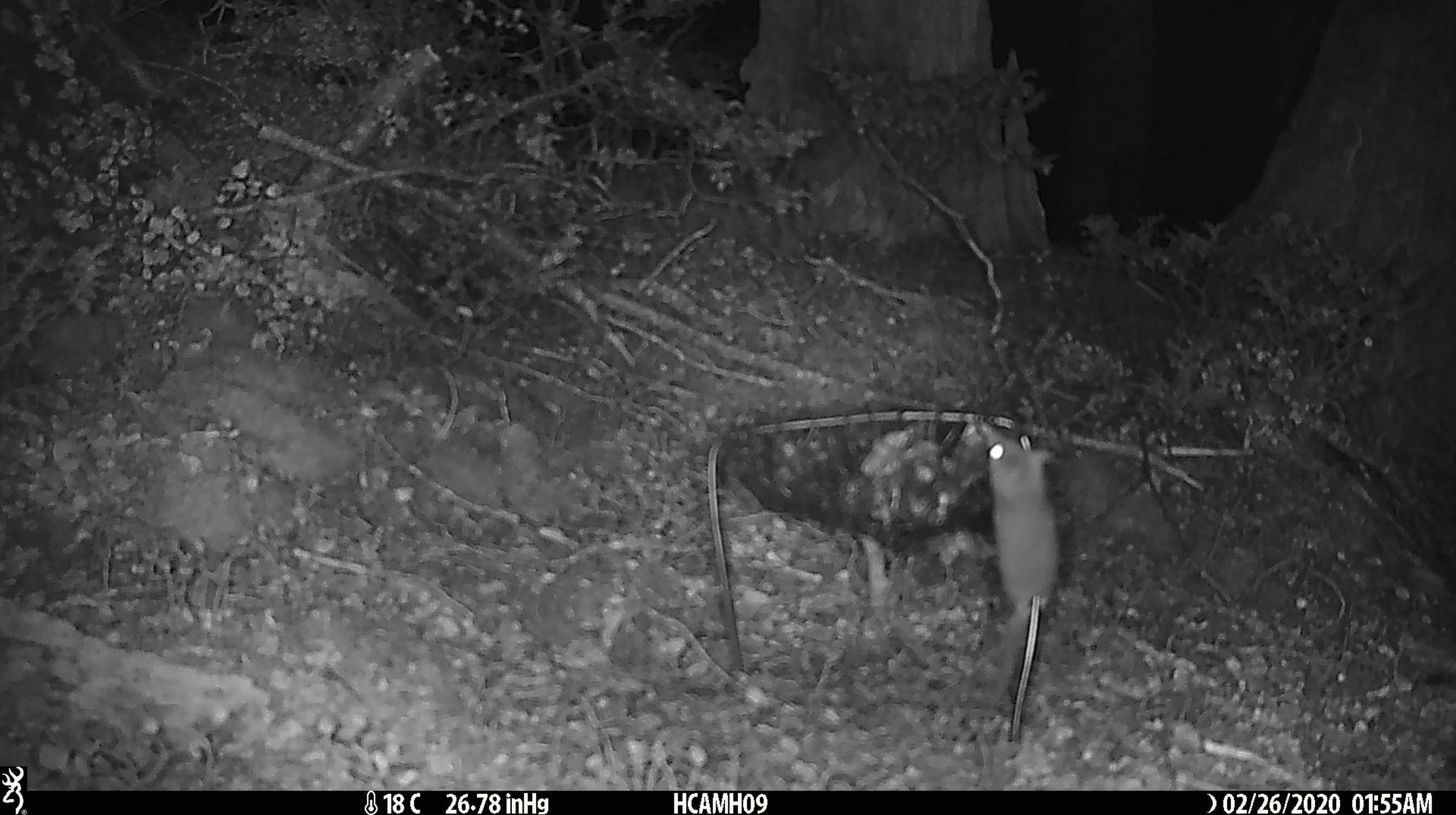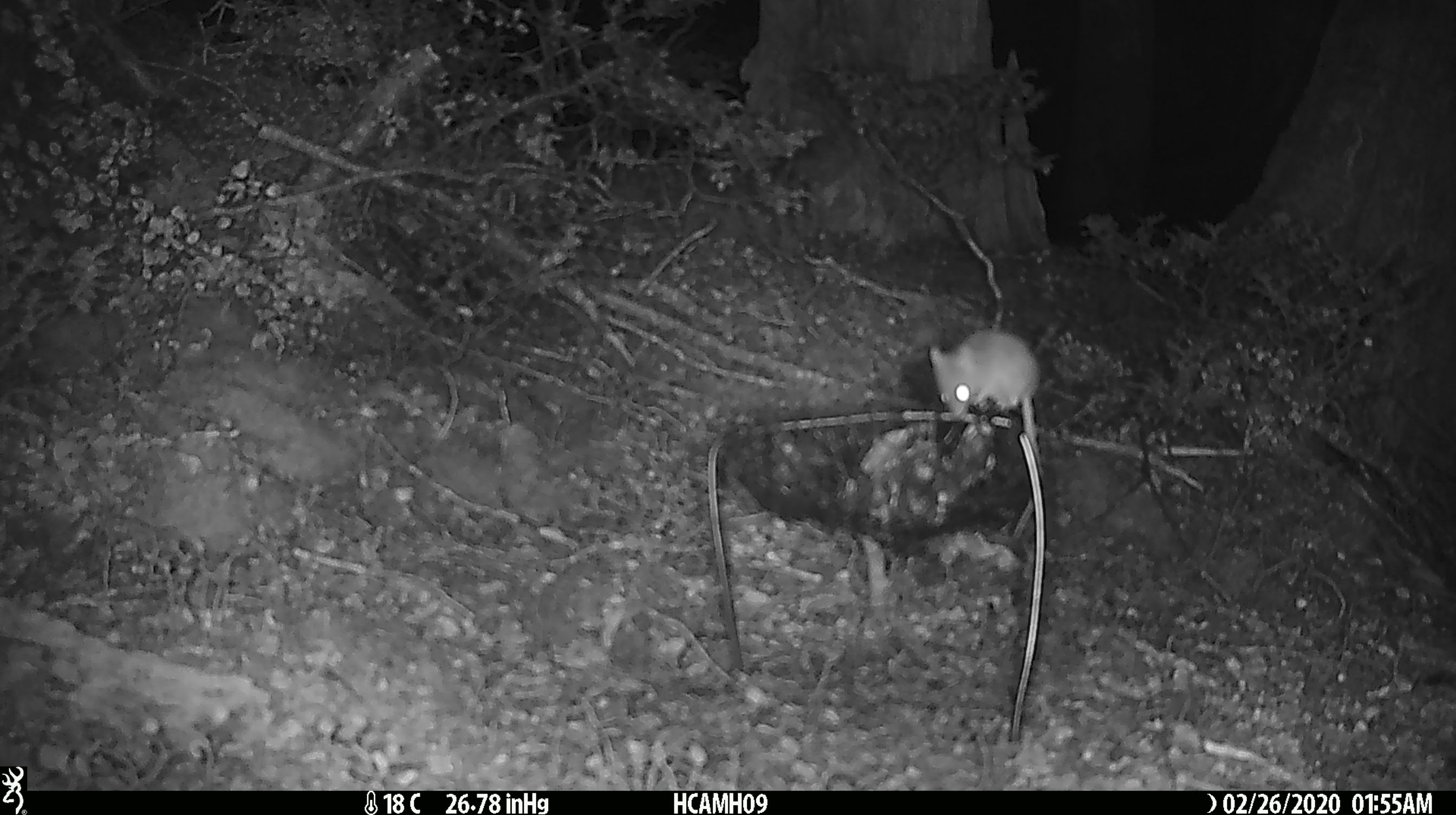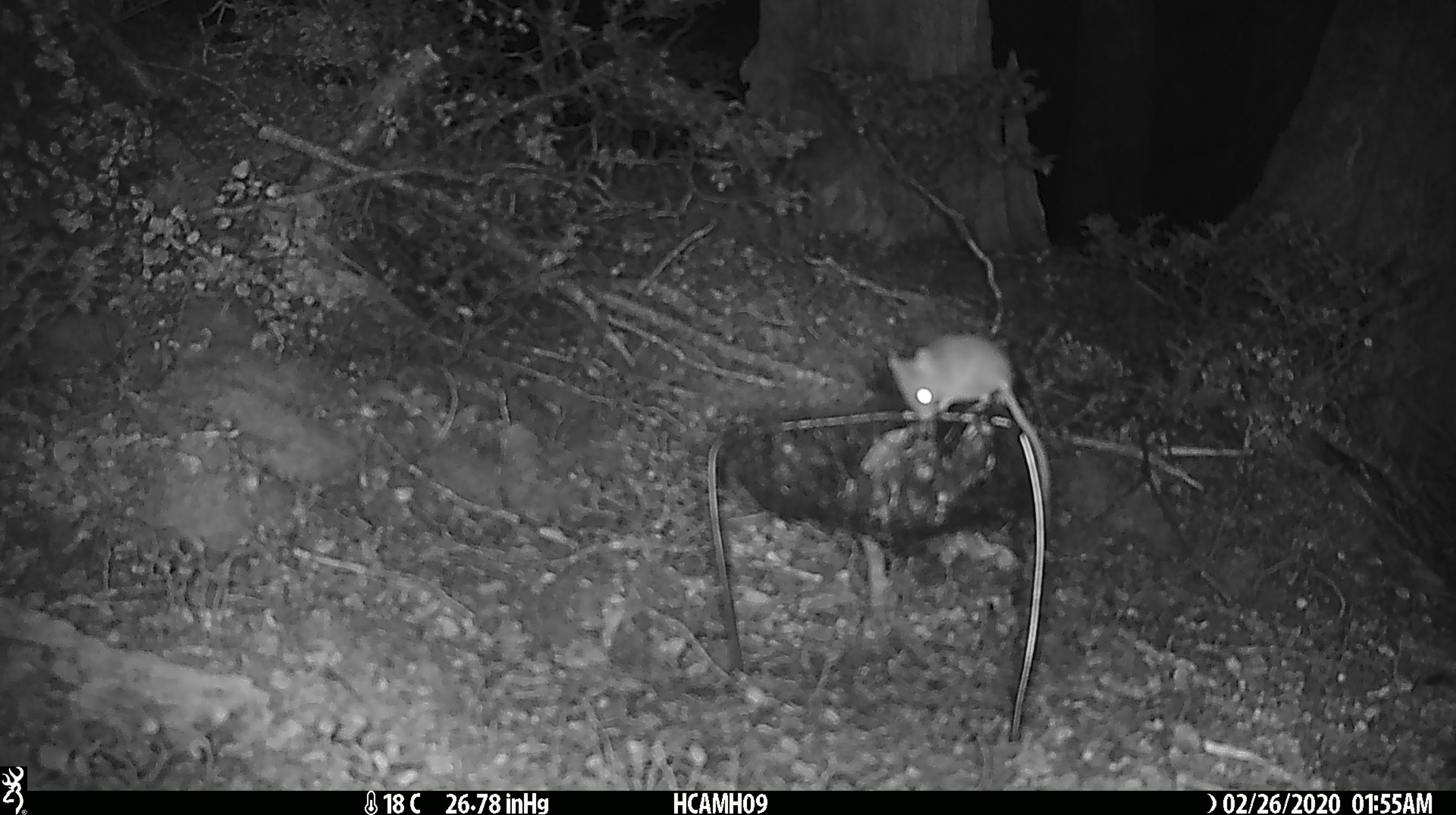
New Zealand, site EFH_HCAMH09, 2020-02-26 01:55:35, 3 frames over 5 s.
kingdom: Animalia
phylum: Chordata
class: Mammalia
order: Rodentia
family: Muridae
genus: Mus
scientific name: Mus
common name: mouse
Mouse (Mus).